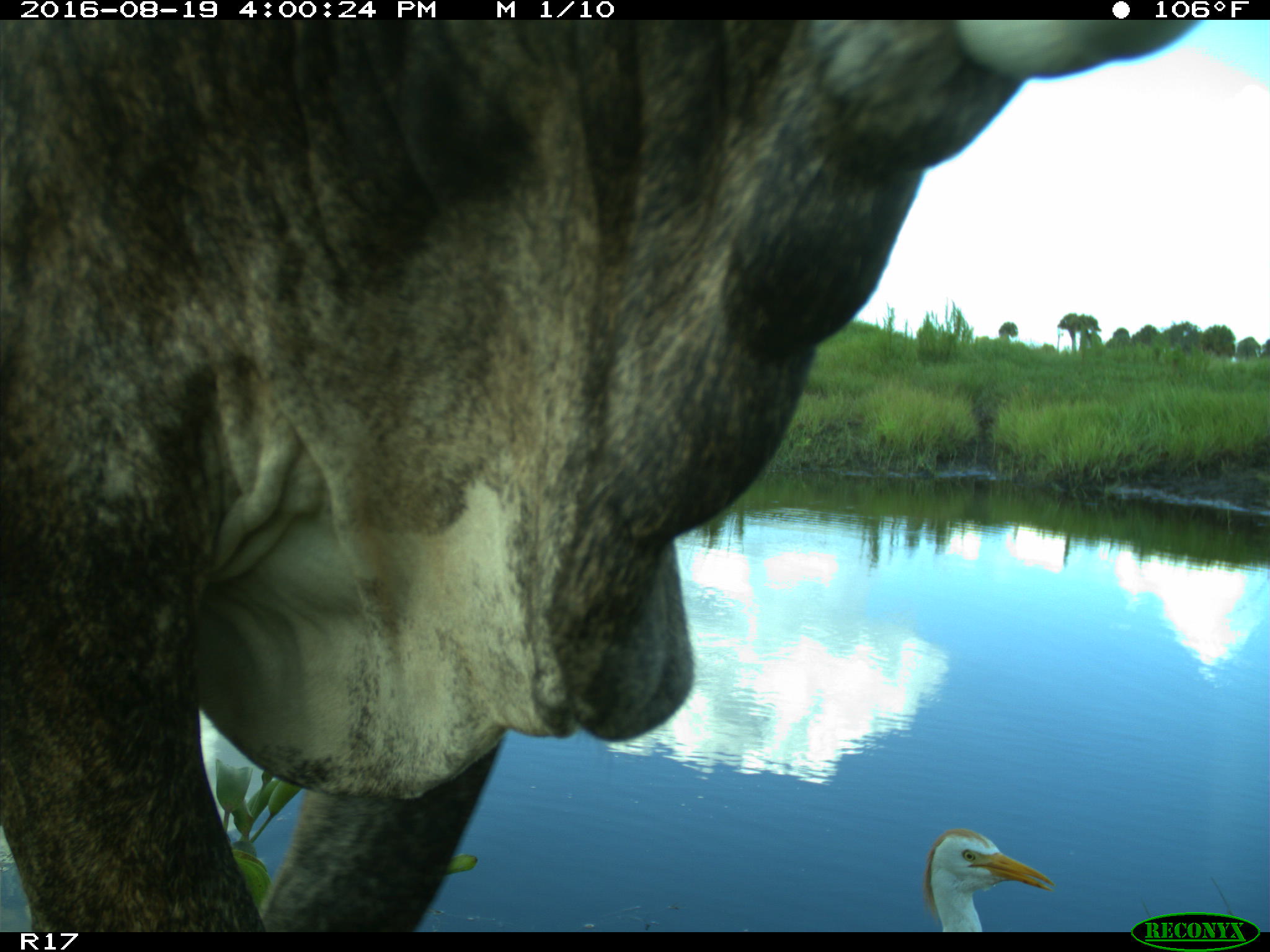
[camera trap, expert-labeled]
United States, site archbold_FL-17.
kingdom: Animalia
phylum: Chordata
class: Mammalia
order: Artiodactyla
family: Bovidae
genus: Bos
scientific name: Bos taurus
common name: domestic cow